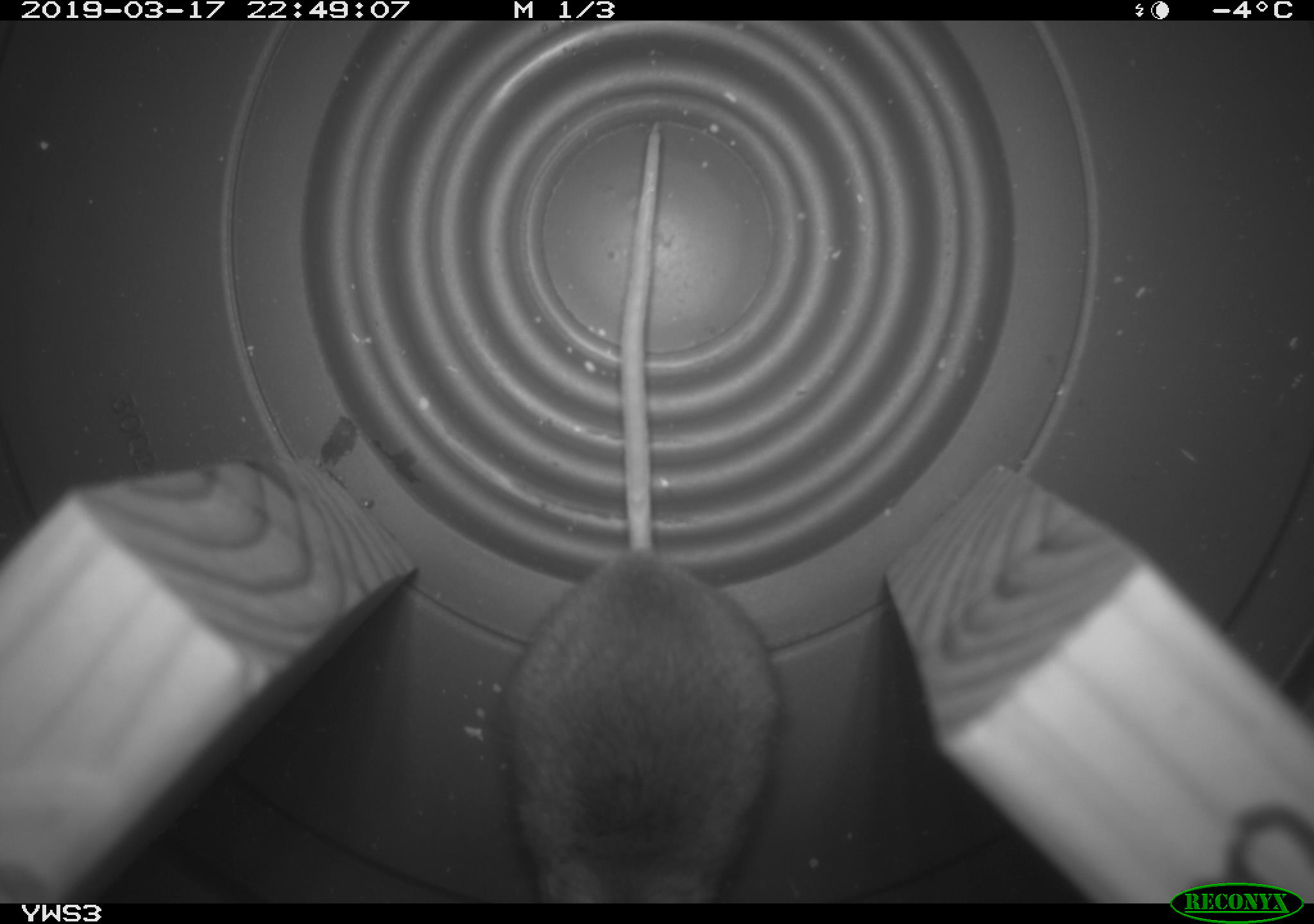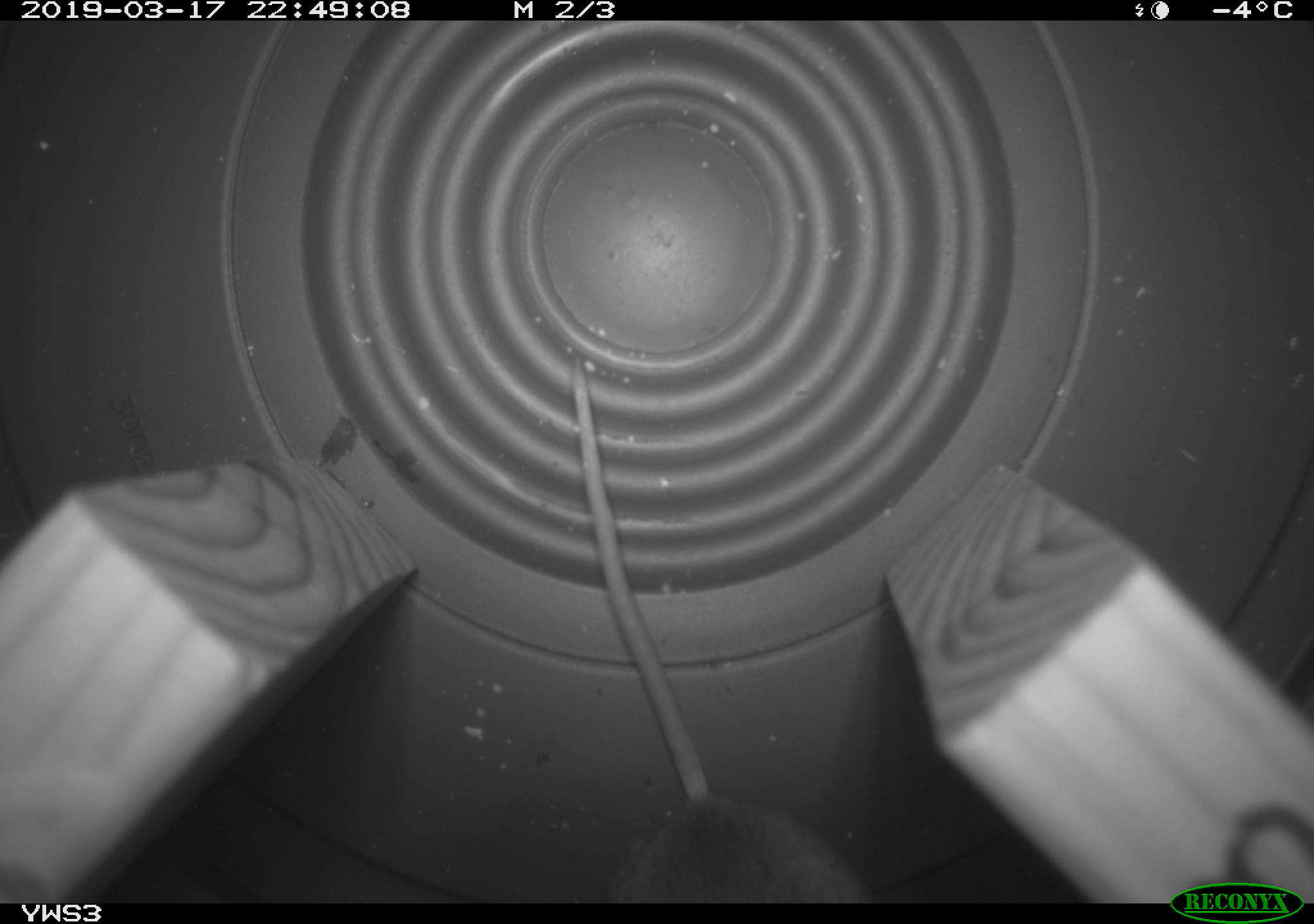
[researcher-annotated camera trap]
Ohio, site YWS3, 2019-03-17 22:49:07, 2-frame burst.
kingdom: Animalia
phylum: Chordata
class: Mammalia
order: Rodentia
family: Cricetidae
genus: Peromyscus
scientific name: Peromyscus leucopus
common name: white-footed mouse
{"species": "white-footed mouse (Peromyscus leucopus)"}